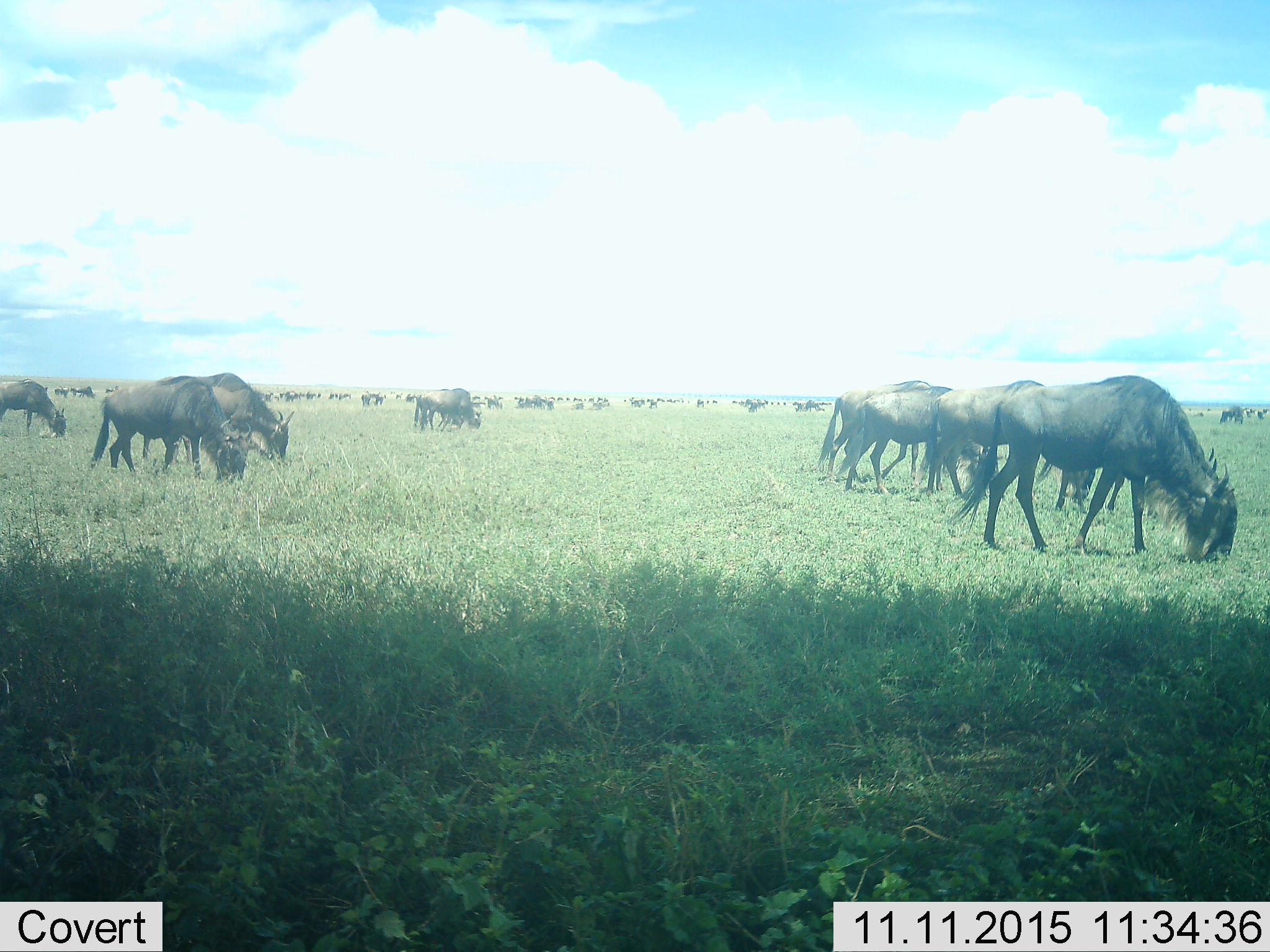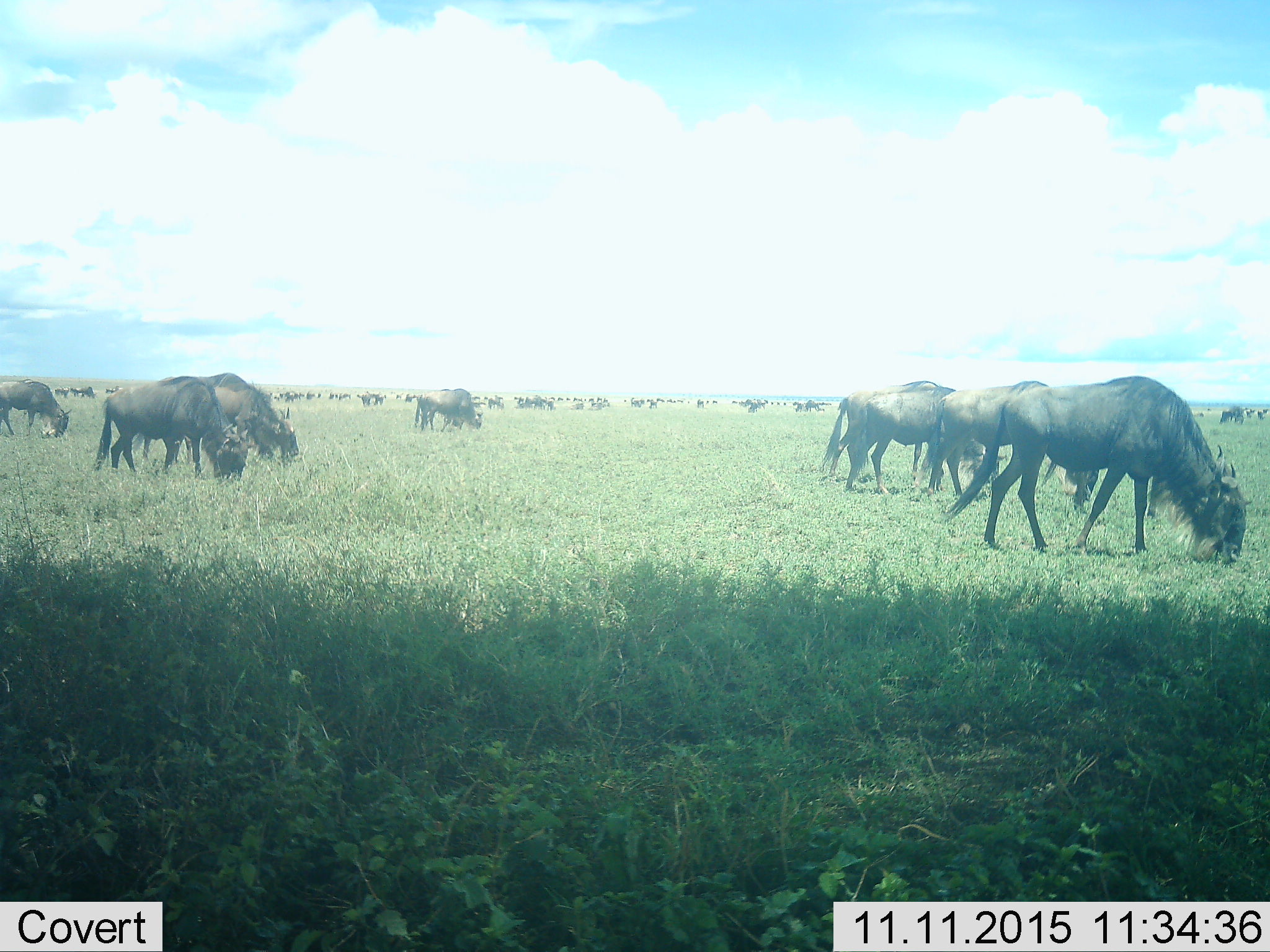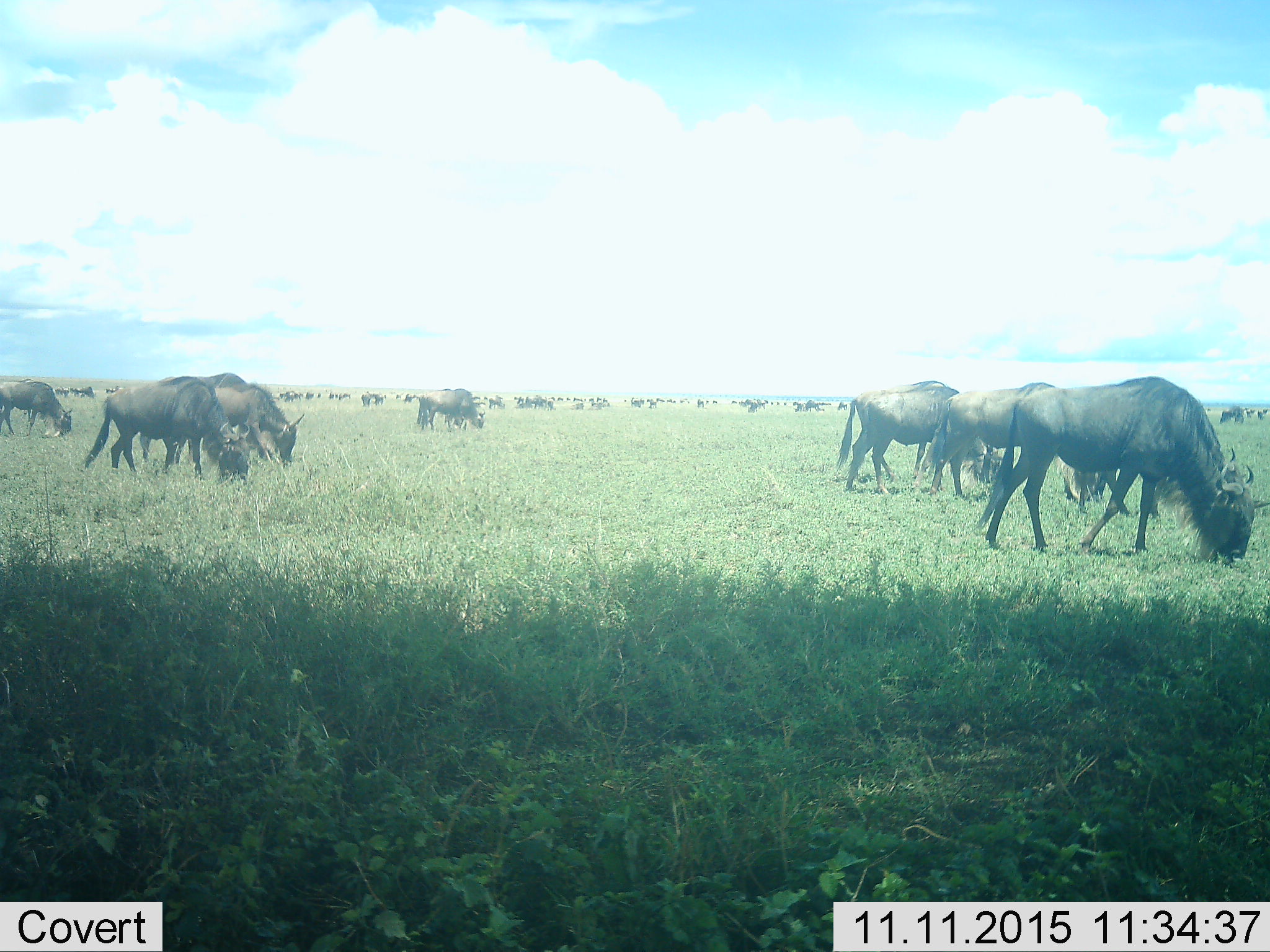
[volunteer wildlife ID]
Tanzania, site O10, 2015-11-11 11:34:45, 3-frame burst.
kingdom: Animalia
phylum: Chordata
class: Mammalia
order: Artiodactyla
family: Bovidae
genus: Connochaetes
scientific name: Connochaetes taurinus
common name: blue wildebeest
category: wildebeest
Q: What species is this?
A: Wildebeest (blue wildebeest) (Connochaetes taurinus).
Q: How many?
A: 51+.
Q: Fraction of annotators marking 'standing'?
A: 50%.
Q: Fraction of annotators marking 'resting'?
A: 0%.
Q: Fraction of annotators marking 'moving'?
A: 50%.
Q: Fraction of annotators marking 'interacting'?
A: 0%.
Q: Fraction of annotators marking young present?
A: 0%.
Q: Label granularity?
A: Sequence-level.